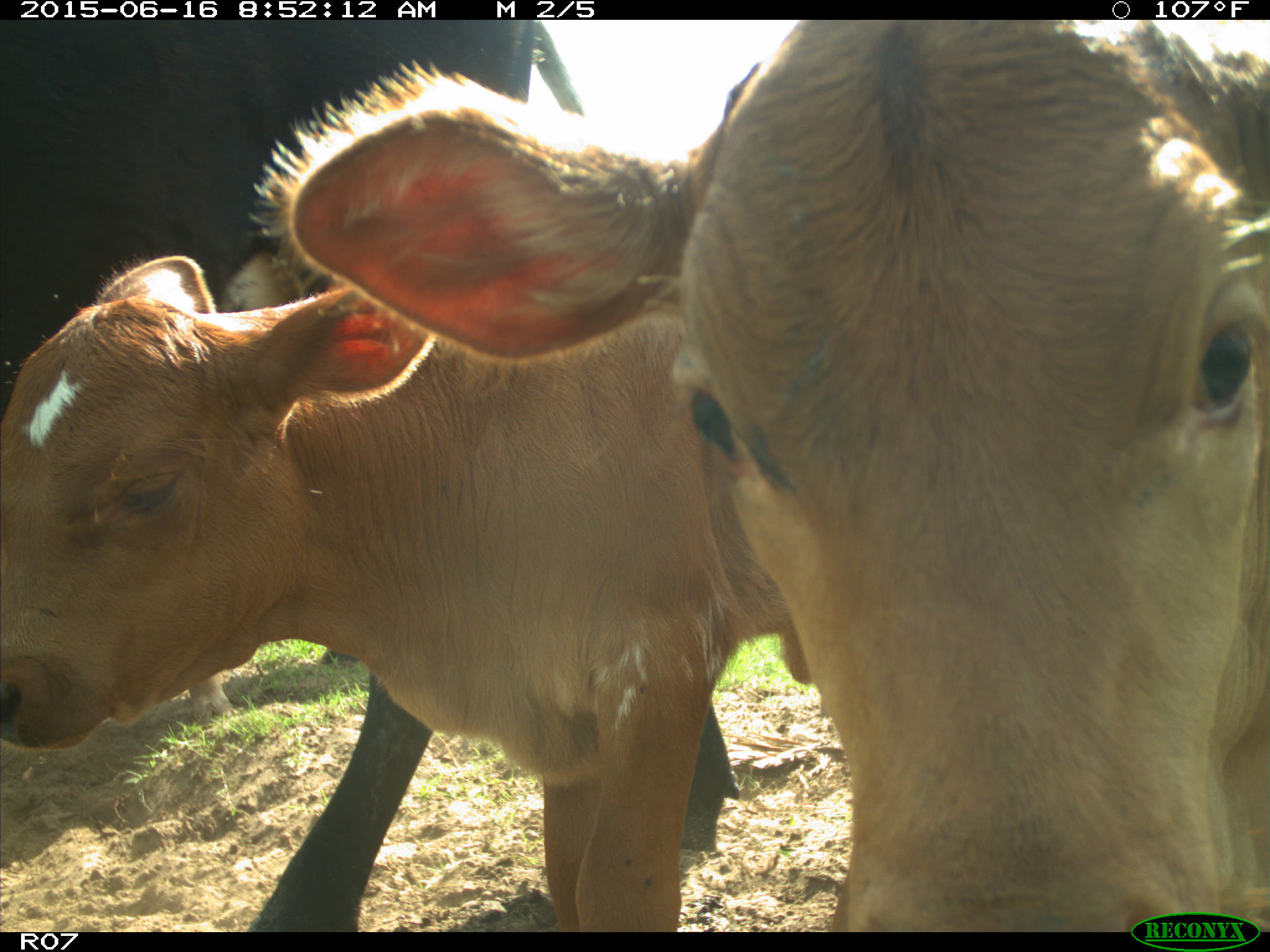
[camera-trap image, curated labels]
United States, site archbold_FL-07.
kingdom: Animalia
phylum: Chordata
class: Mammalia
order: Artiodactyla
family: Bovidae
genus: Bos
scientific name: Bos taurus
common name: domestic cow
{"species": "Bos taurus (domestic cow)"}